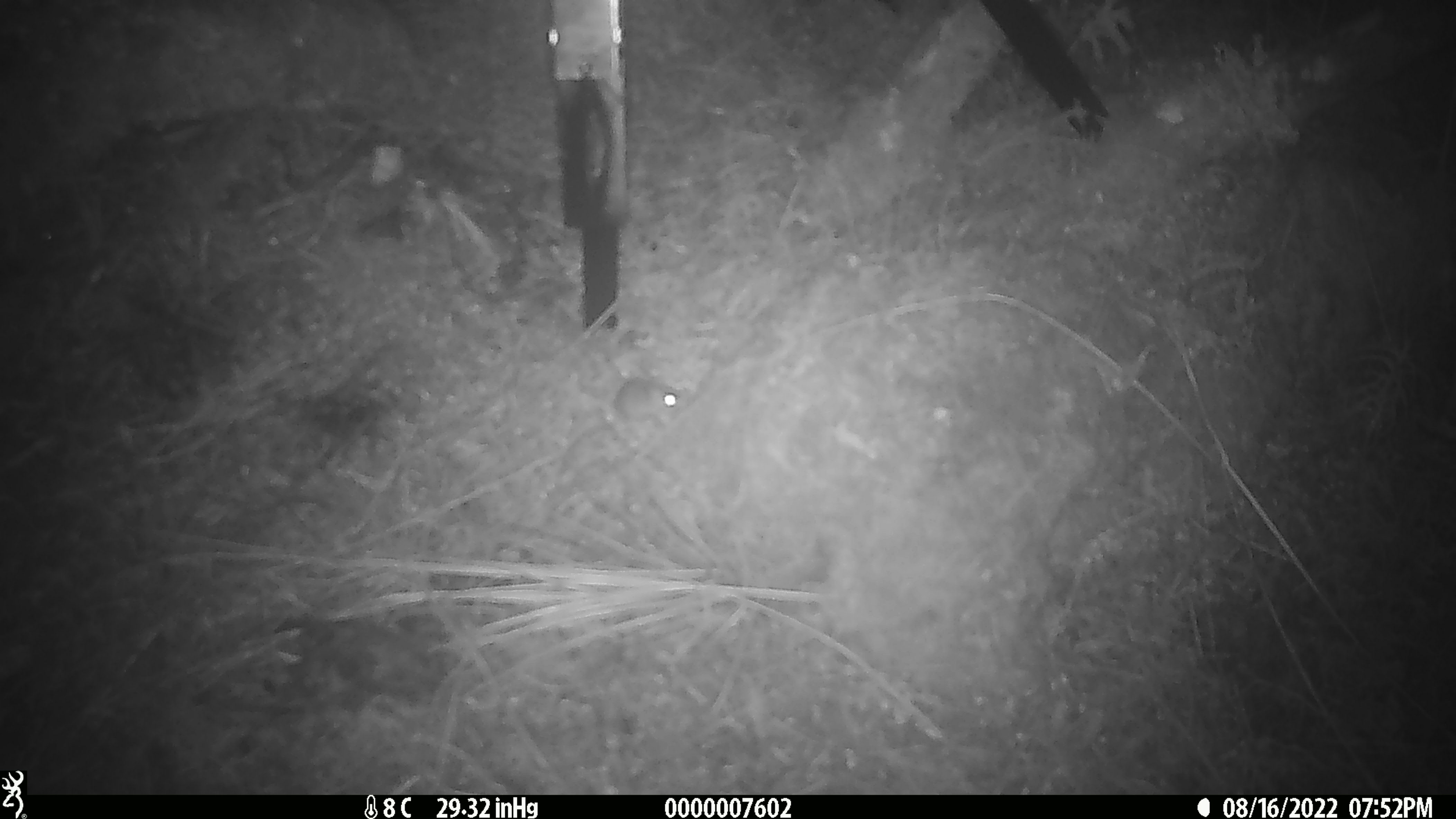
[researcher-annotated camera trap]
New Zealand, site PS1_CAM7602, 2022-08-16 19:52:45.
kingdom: Animalia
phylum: Chordata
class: Mammalia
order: Rodentia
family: Muridae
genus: Mus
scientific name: Mus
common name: mouse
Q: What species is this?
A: Mouse (Mus).